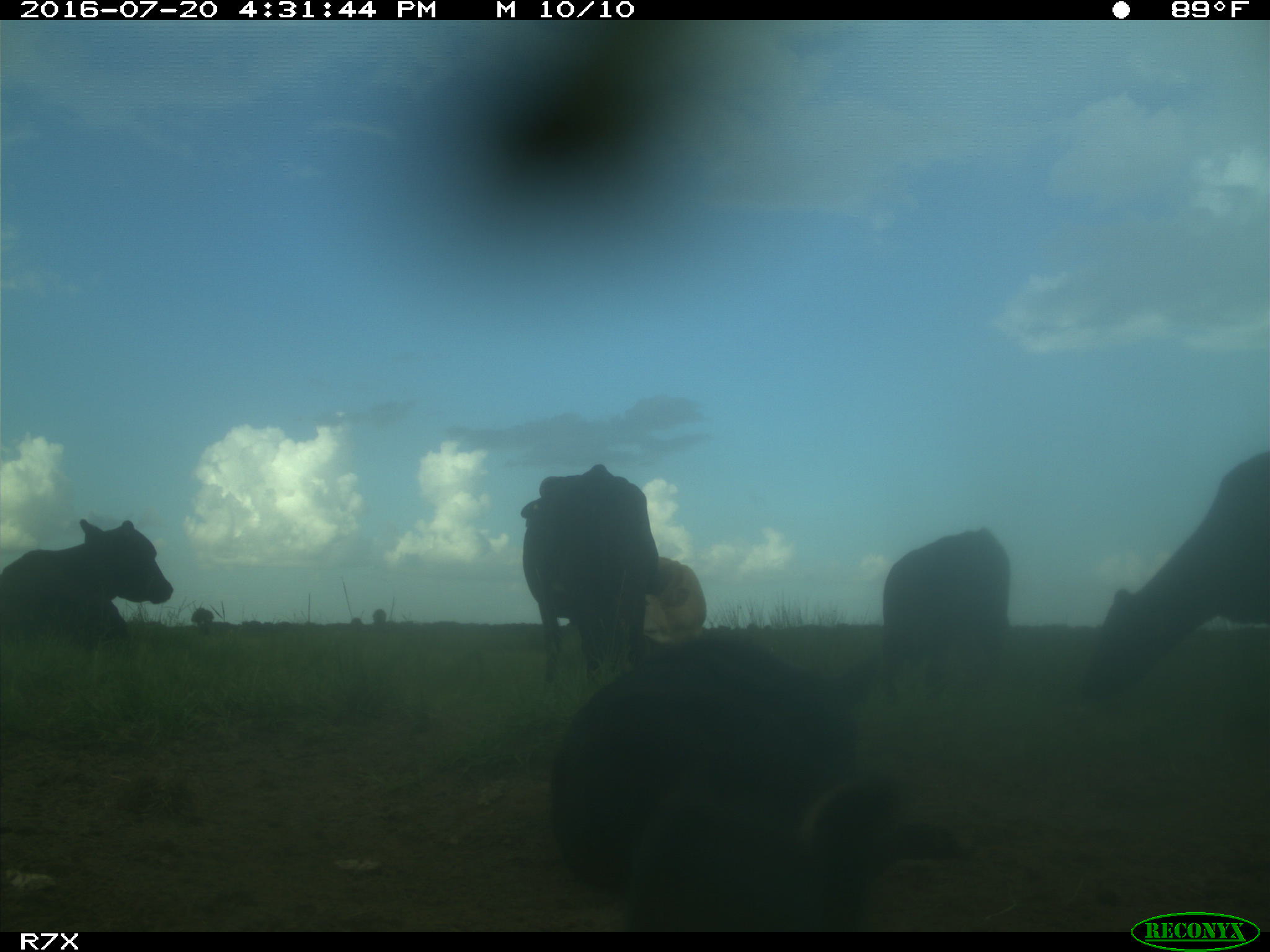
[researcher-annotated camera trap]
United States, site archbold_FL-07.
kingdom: Animalia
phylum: Chordata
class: Mammalia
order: Artiodactyla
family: Bovidae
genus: Bos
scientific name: Bos taurus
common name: domestic cow